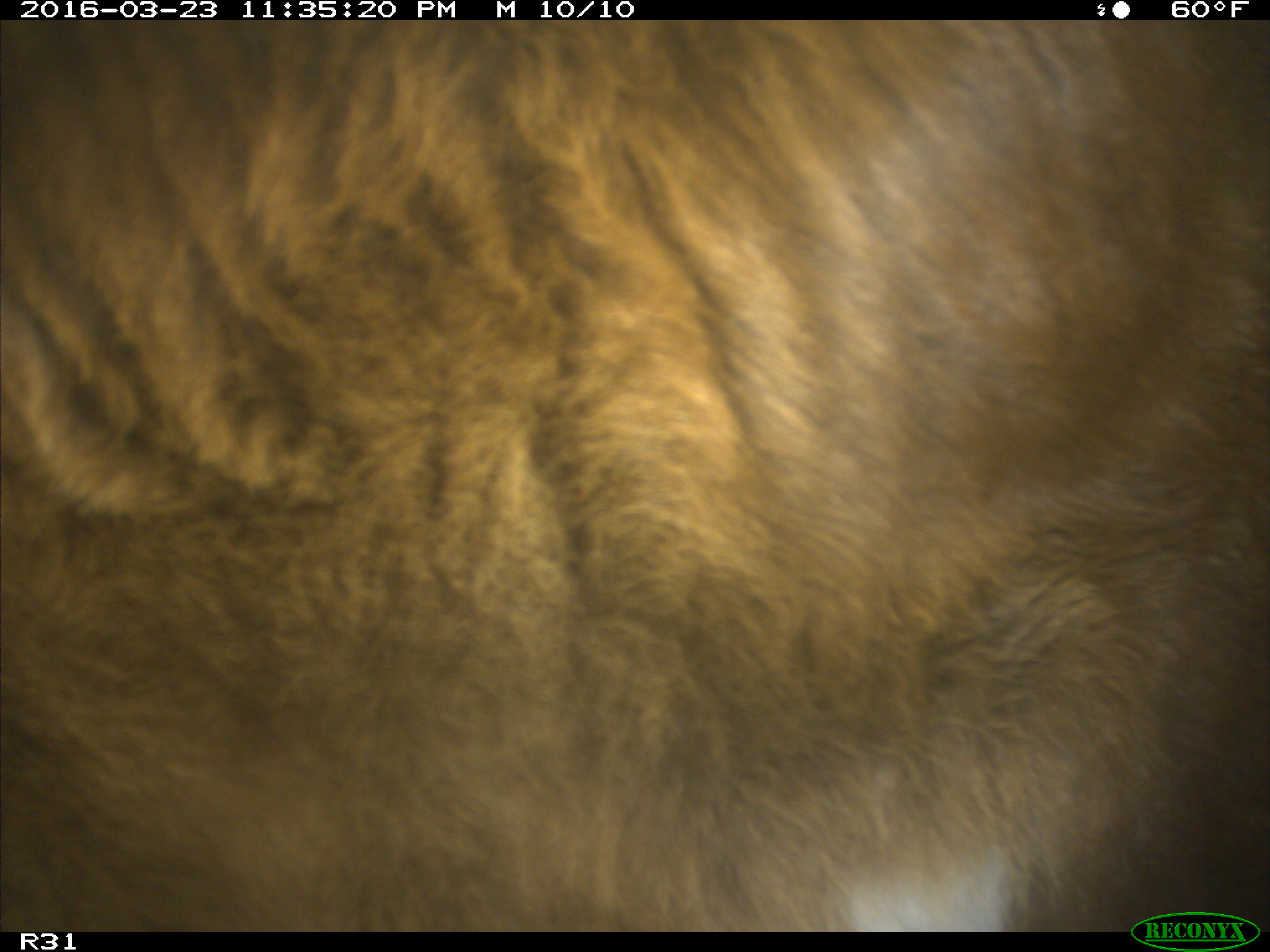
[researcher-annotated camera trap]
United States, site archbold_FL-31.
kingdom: Animalia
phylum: Chordata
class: Mammalia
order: Artiodactyla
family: Bovidae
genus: Bos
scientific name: Bos taurus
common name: domestic cow